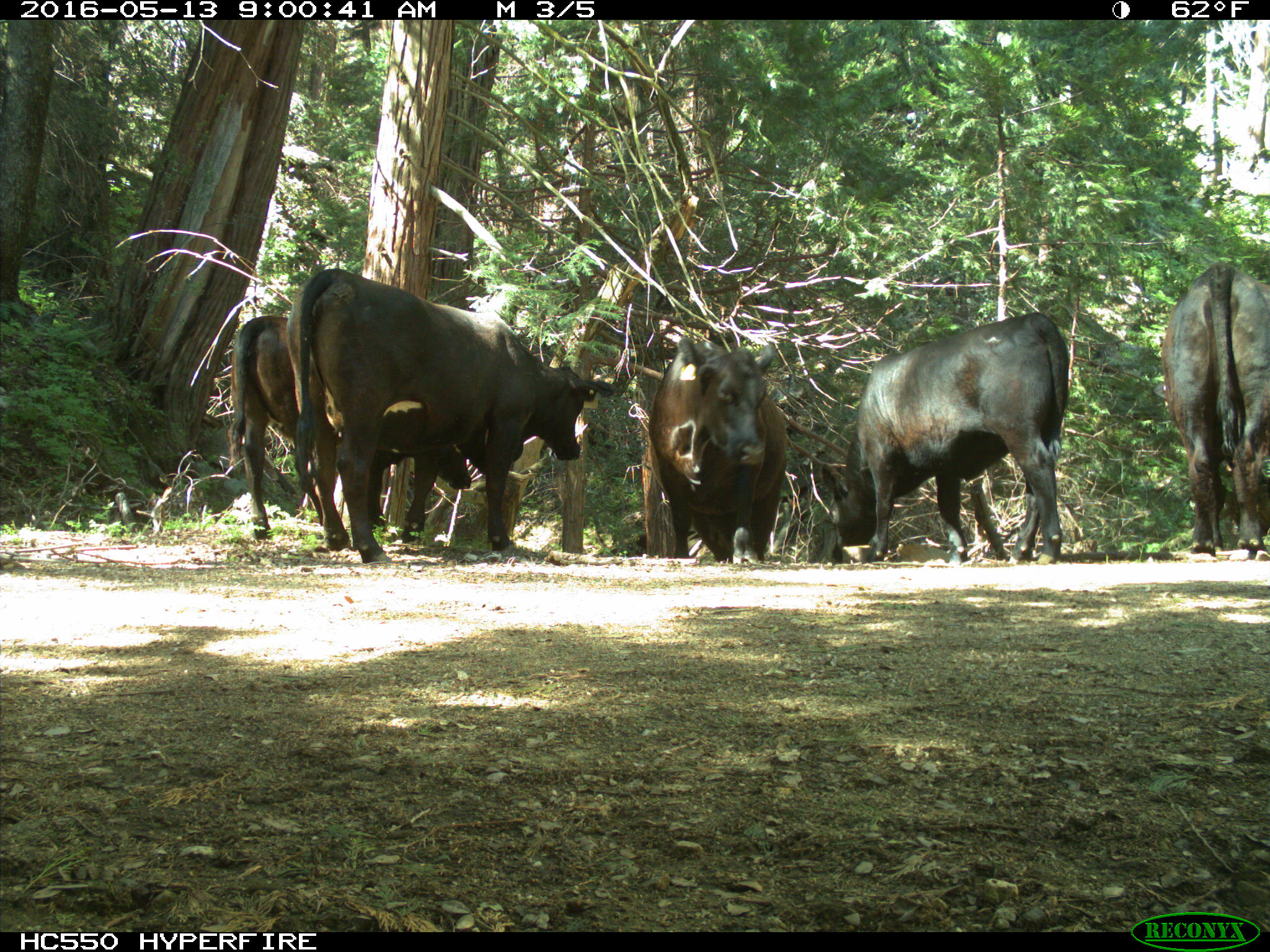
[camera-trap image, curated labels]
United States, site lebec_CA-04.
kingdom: Animalia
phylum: Chordata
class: Mammalia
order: Artiodactyla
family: Bovidae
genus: Bos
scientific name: Bos taurus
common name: domestic cow